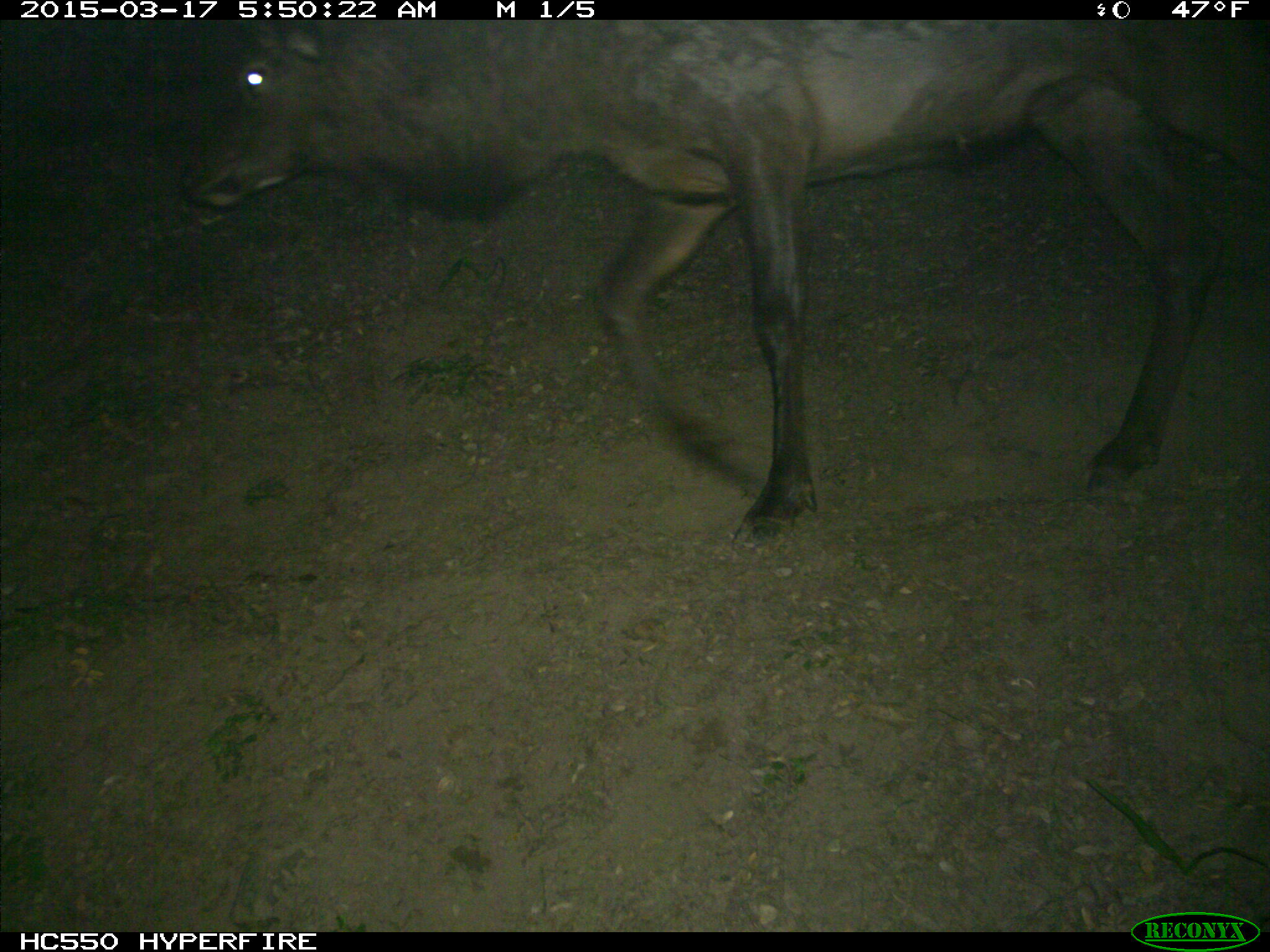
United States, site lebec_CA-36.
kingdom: Animalia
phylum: Chordata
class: Mammalia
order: Artiodactyla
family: Cervidae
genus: Cervus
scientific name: Cervus canadensis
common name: elk